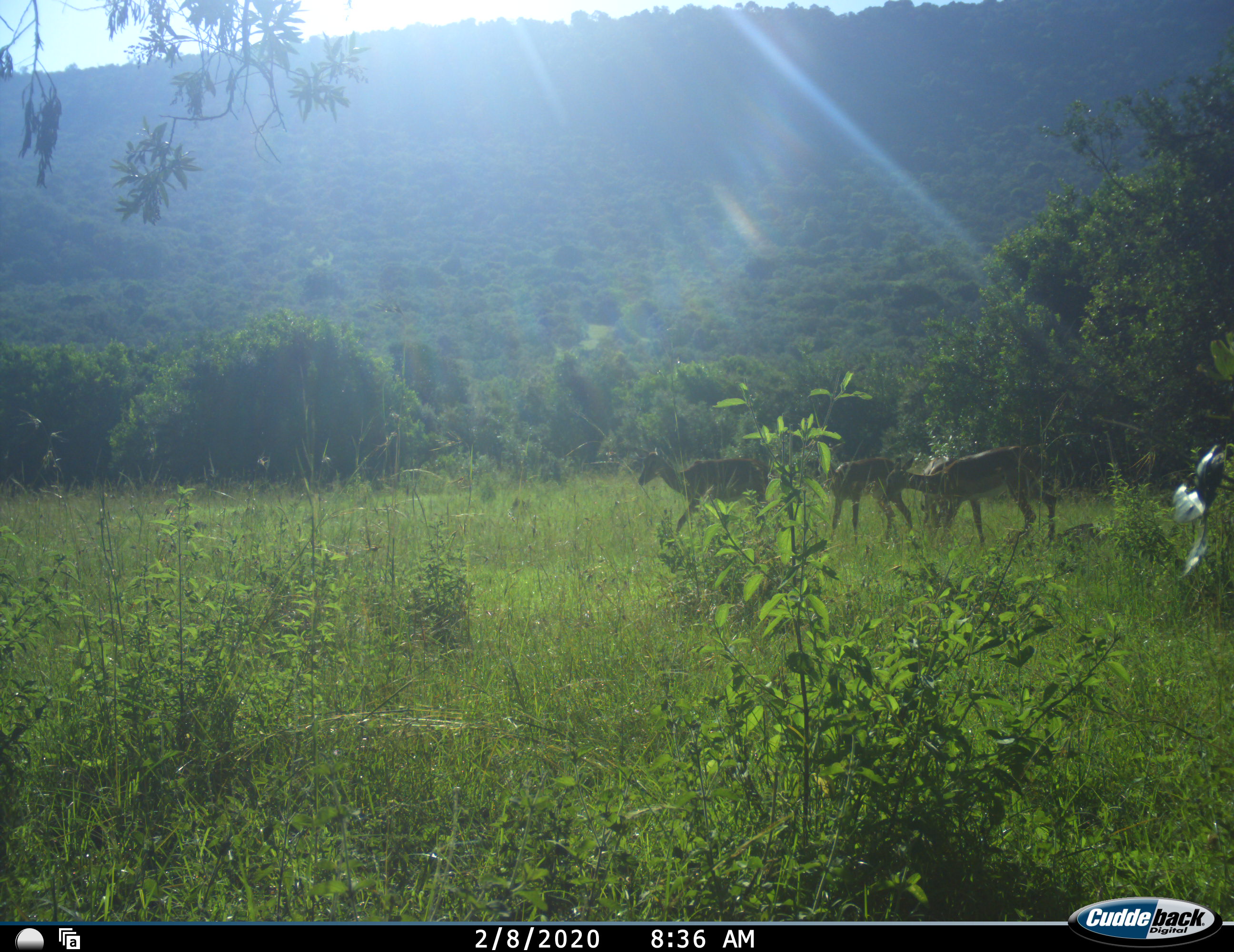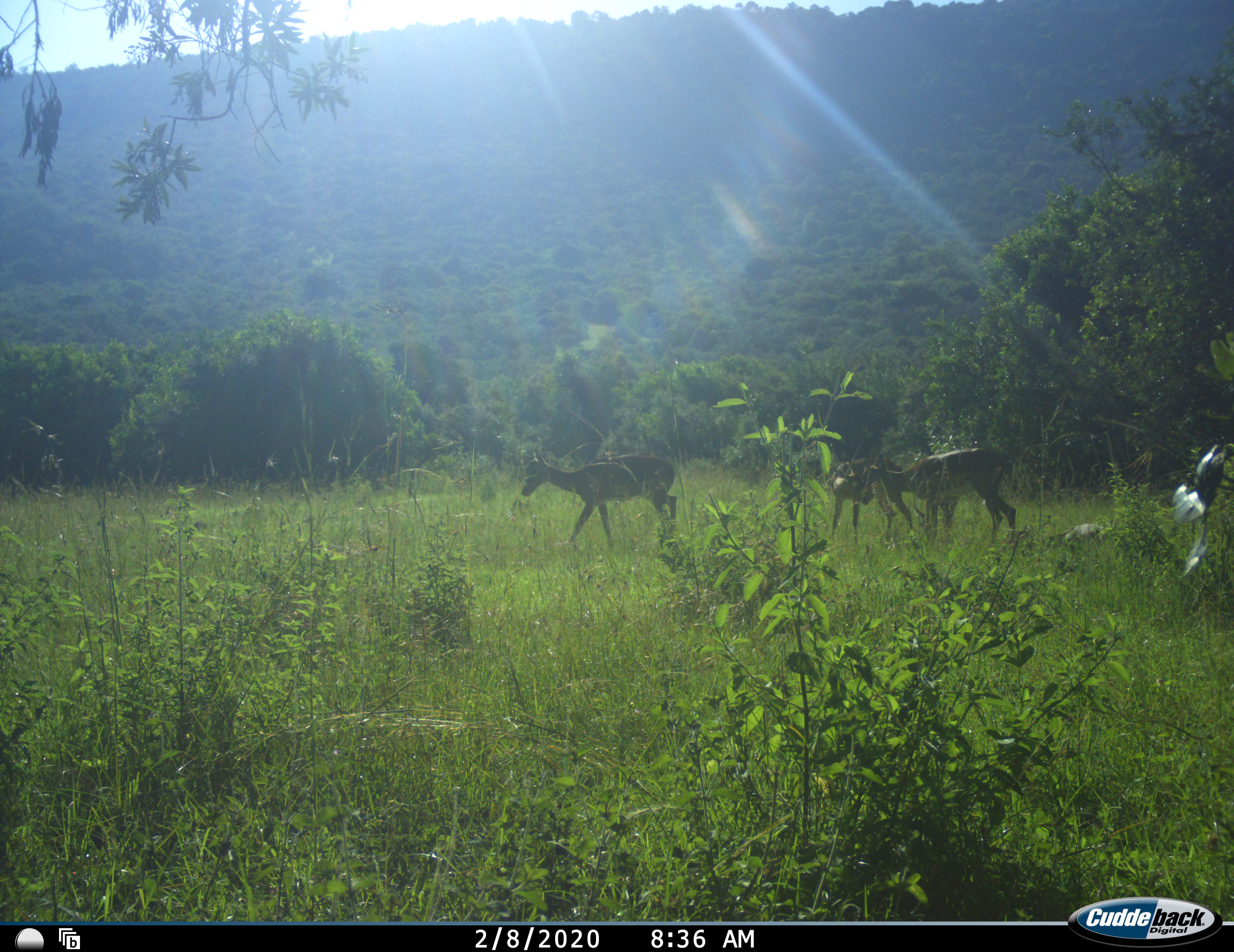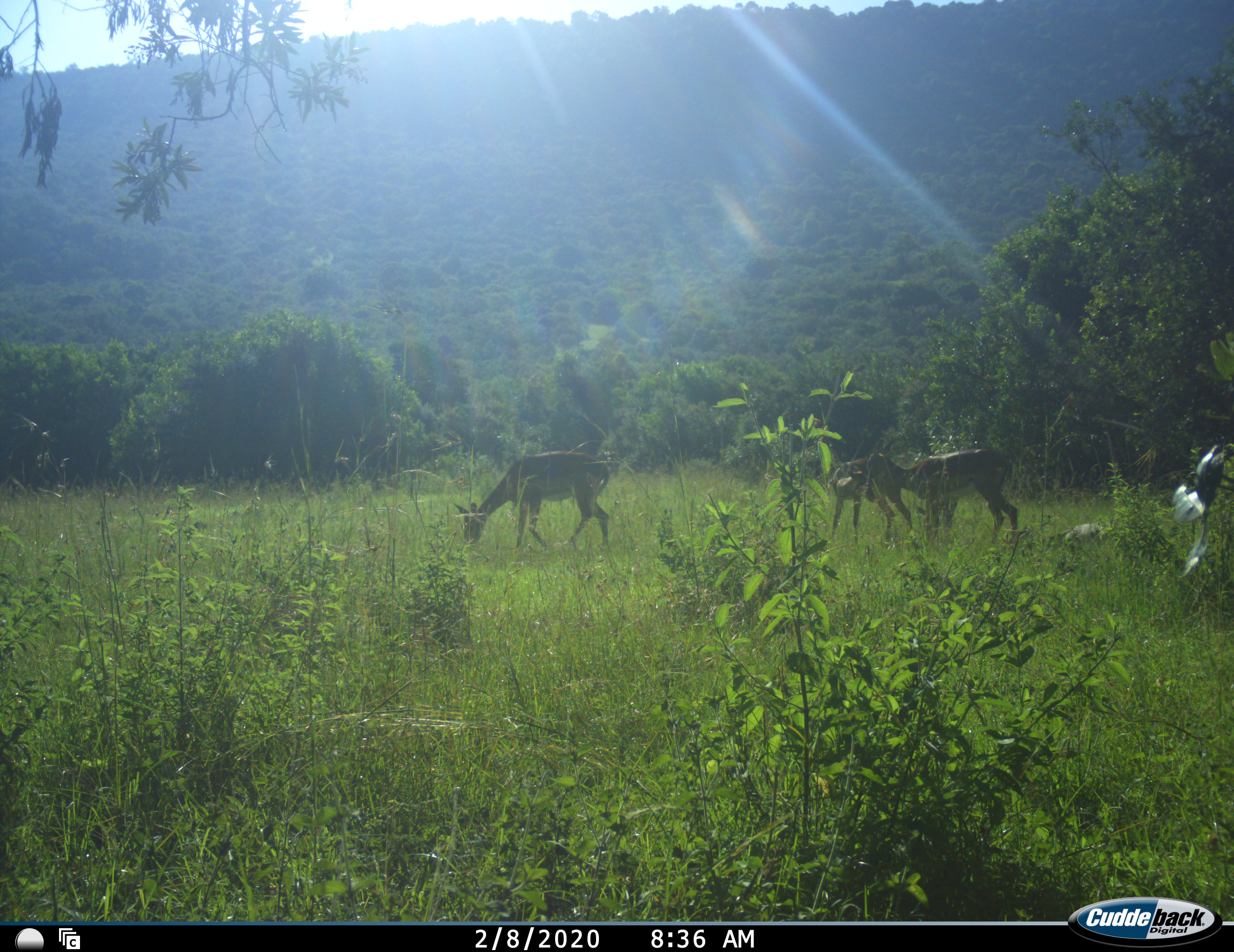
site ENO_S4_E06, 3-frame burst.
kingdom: Animalia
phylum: Chordata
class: Mammalia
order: Artiodactyla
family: Bovidae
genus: Aepyceros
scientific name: Aepyceros melampus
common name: impala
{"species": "impala (Aepyceros melampus)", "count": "4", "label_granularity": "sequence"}